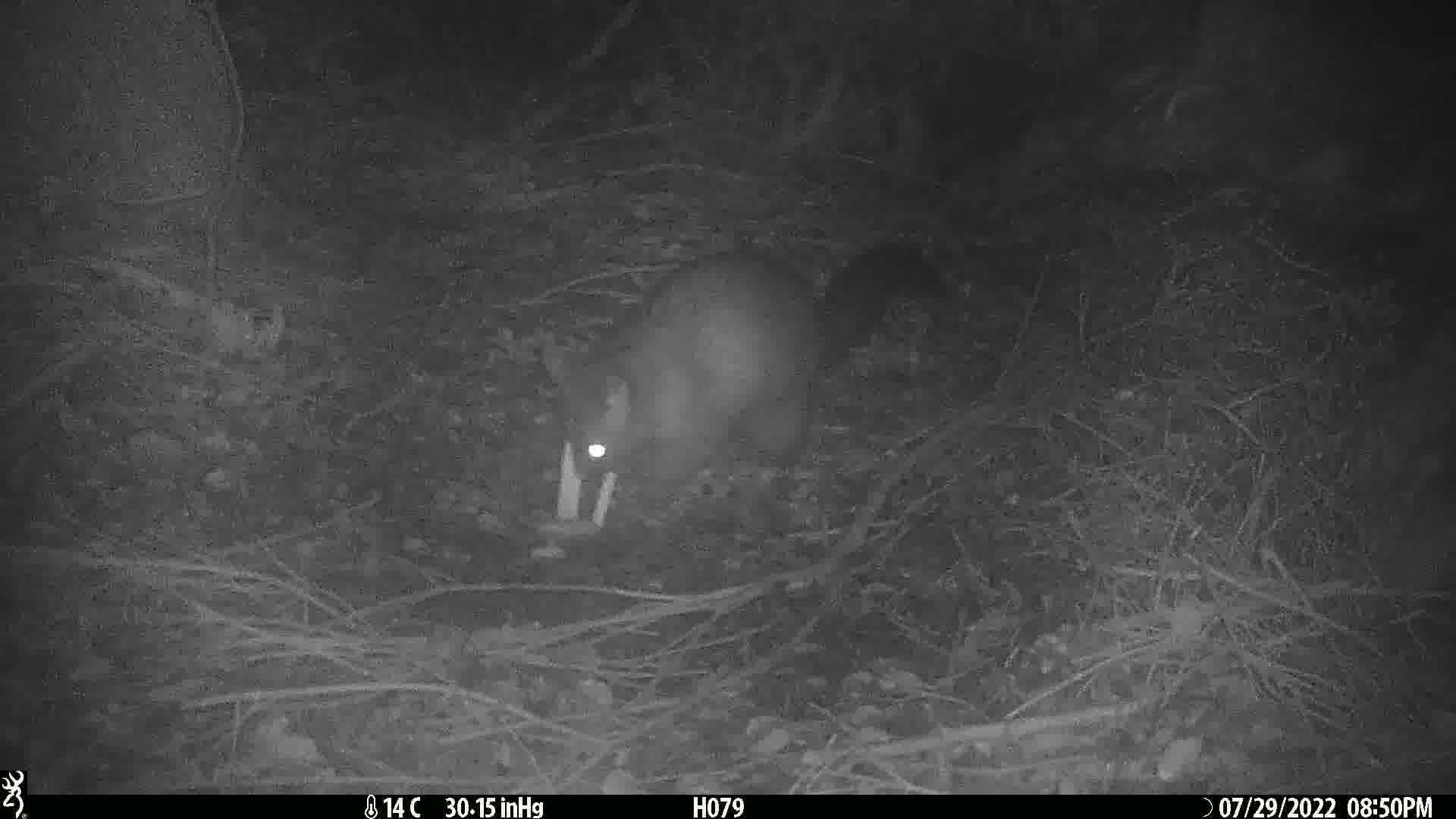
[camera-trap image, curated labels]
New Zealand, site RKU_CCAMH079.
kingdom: Animalia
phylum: Chordata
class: Mammalia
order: Diprotodontia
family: Phalangeridae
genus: Trichosurus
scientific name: Trichosurus vulpecula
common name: common brushtail possum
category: possum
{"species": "possum (common brushtail possum) (Trichosurus vulpecula)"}